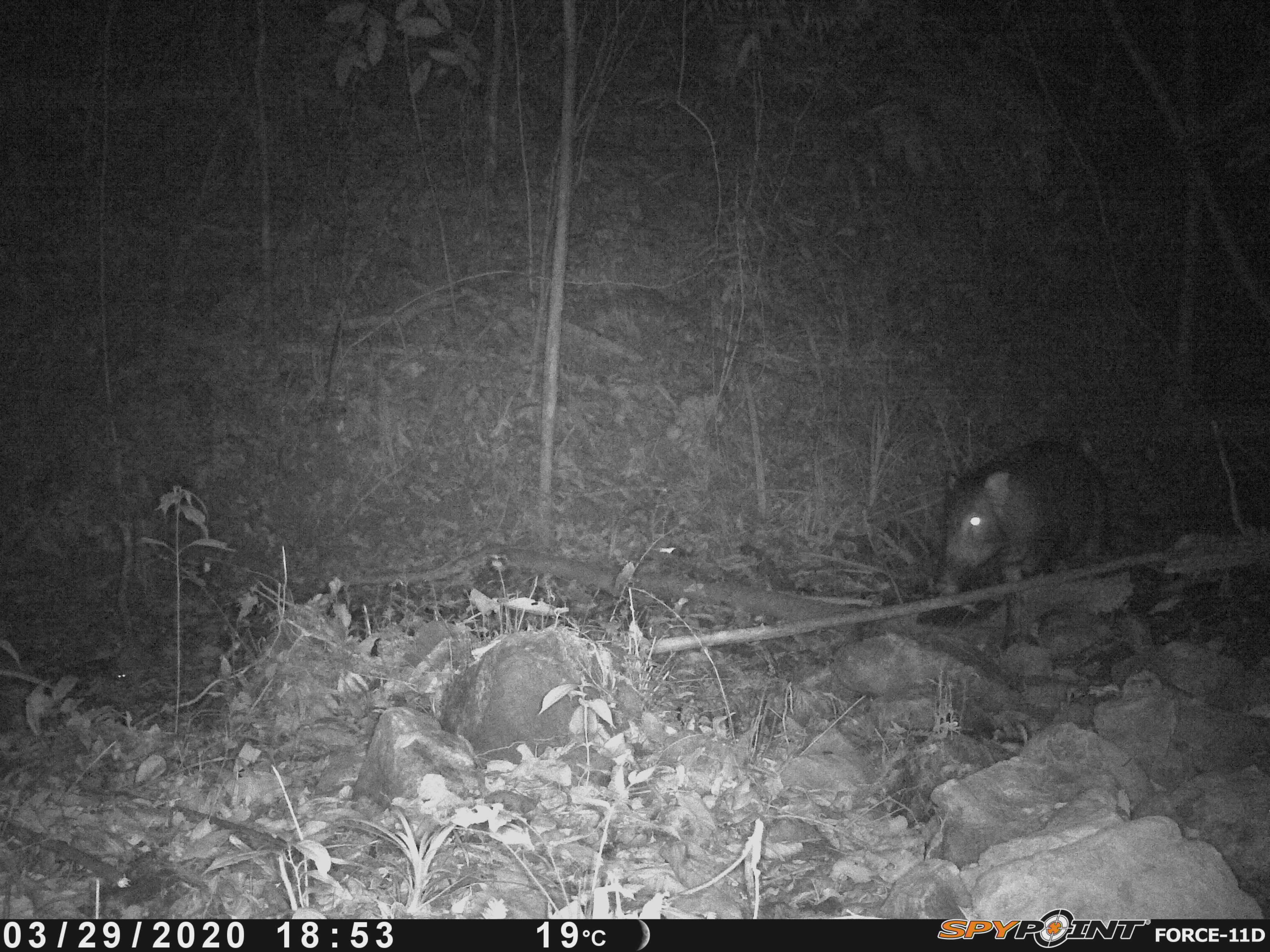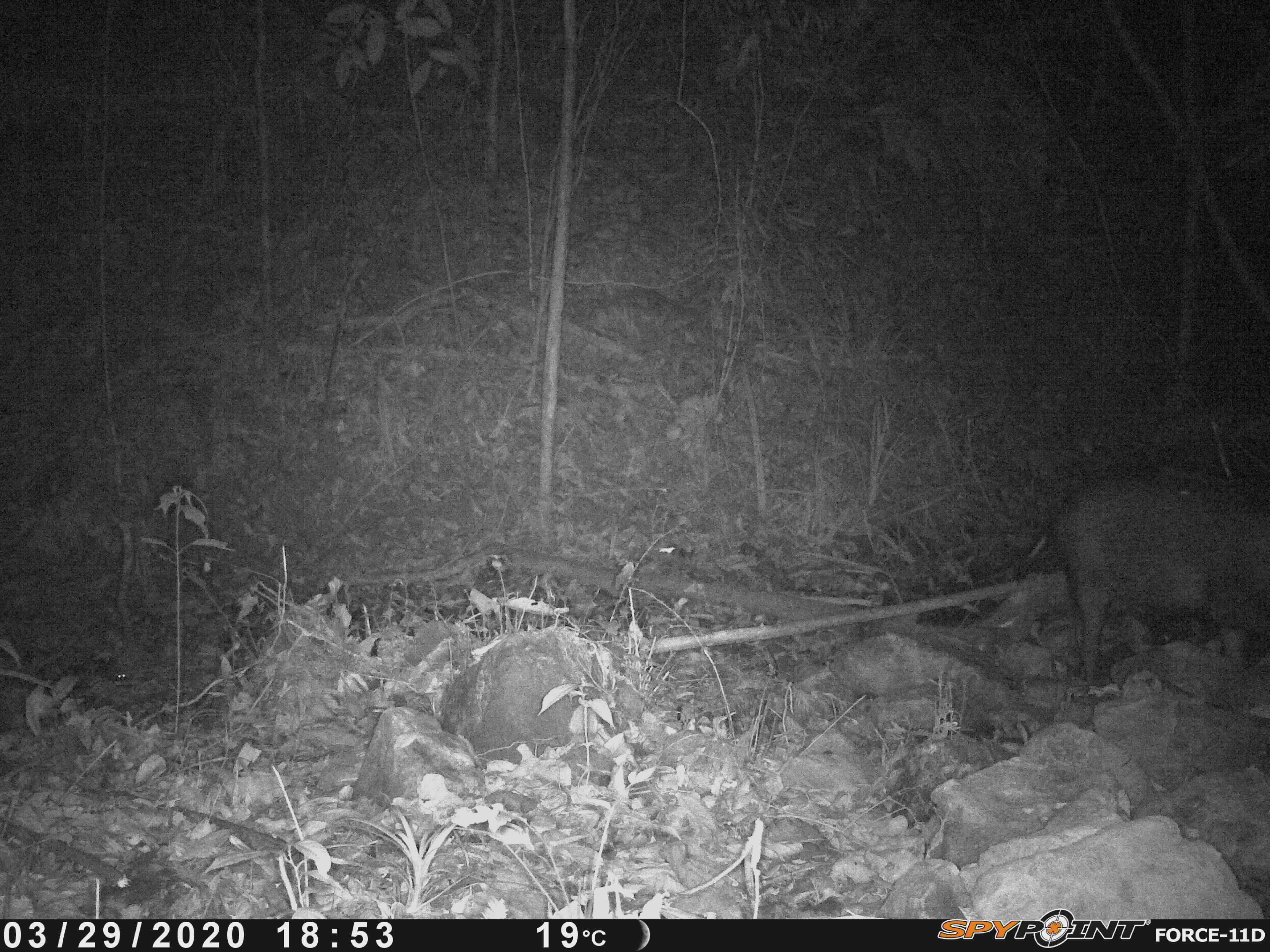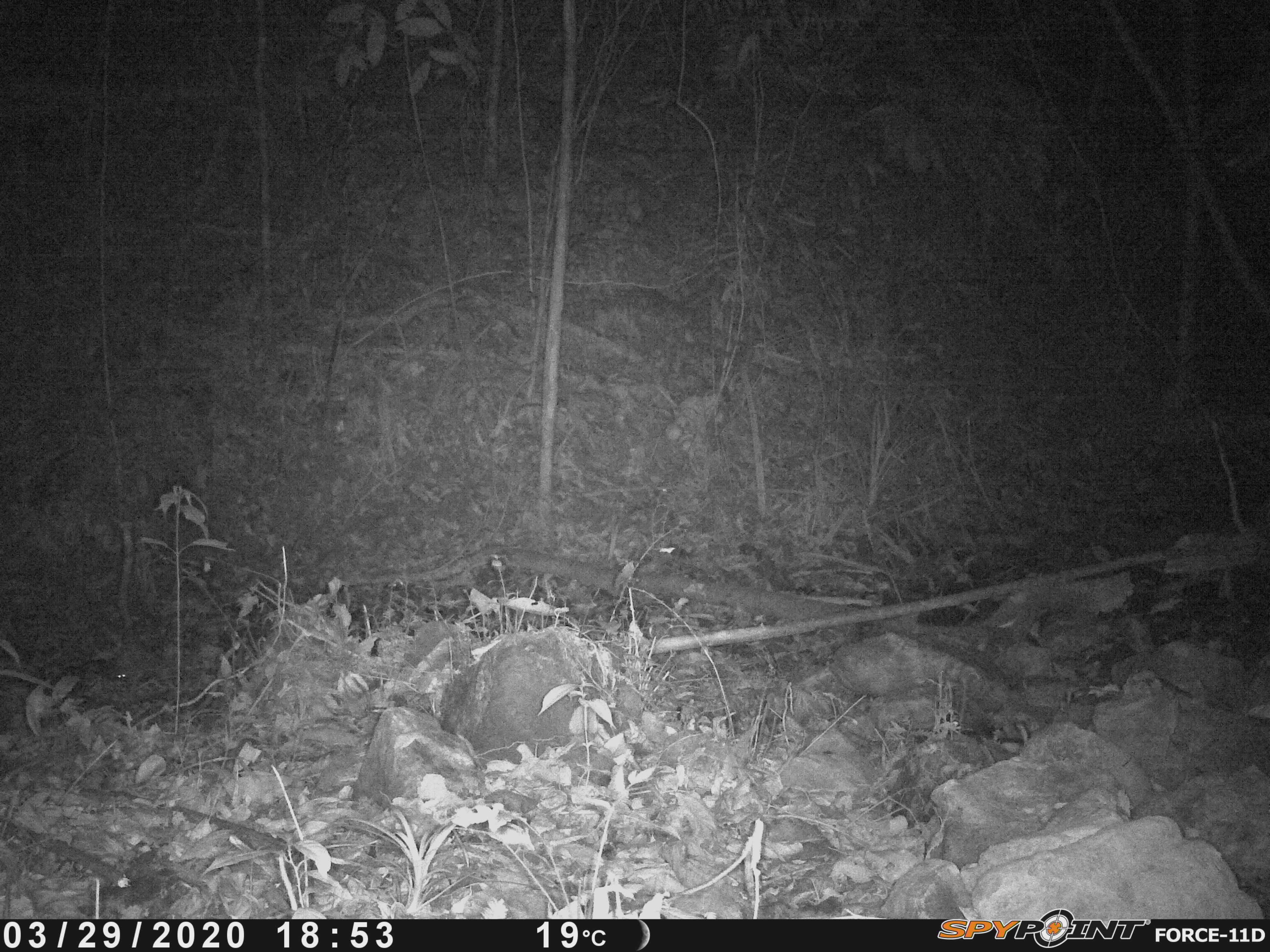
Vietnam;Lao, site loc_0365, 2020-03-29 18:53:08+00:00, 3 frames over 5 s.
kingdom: Animalia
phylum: Chordata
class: Mammalia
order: Artiodactyla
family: Suidae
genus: Sus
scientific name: Sus scrofa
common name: eurasian wild pig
Eurasian wild pig (Sus scrofa). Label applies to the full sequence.